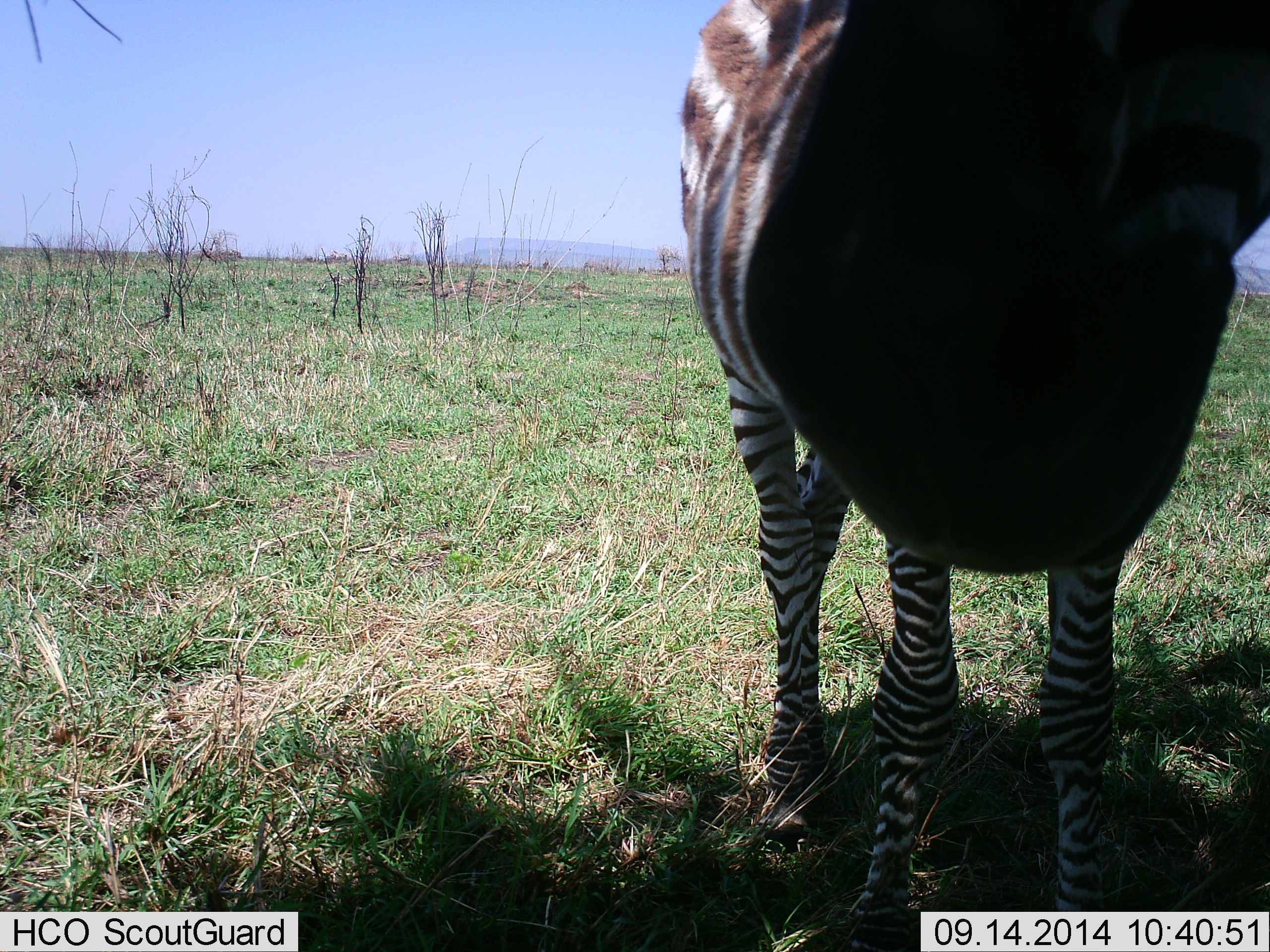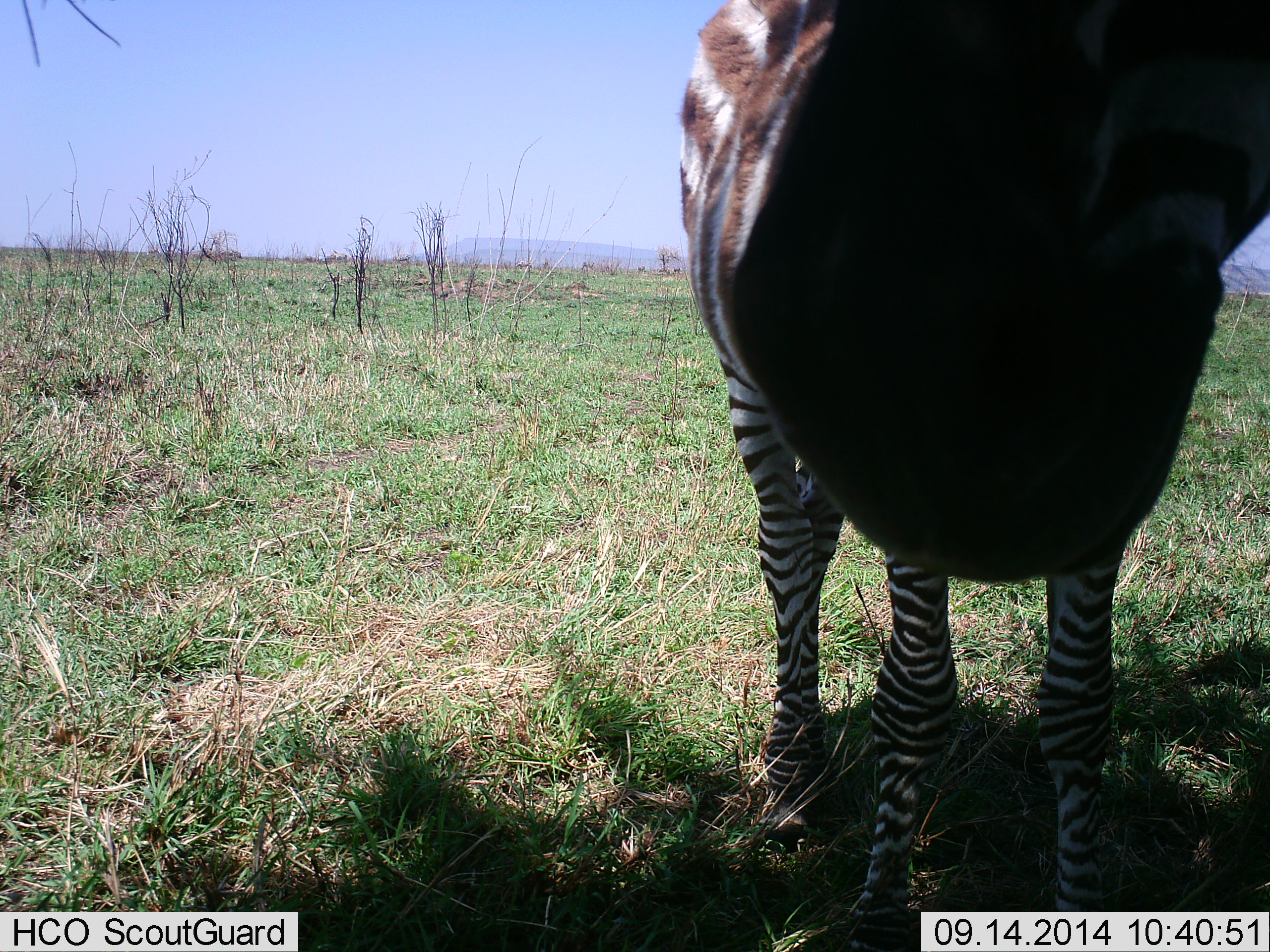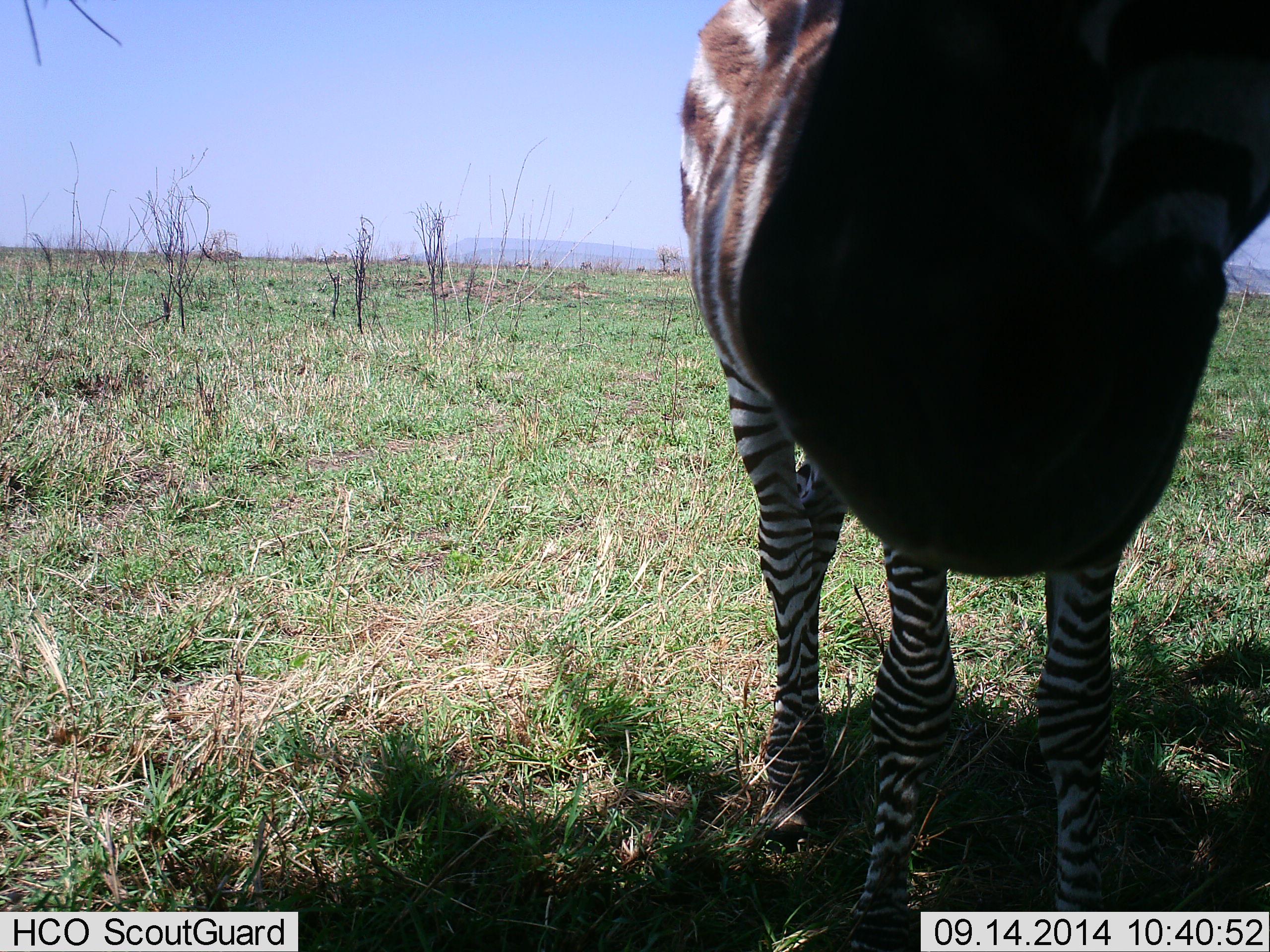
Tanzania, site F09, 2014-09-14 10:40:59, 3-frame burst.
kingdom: Animalia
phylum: Chordata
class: Mammalia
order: Perissodactyla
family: Equidae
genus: Equus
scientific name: Equus quagga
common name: plains zebra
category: zebra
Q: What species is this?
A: Zebra (plains zebra) (Equus quagga).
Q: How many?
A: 1.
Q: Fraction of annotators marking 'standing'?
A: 80%.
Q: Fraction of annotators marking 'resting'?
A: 0%.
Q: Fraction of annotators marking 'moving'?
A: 0%.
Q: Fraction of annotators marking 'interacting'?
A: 30%.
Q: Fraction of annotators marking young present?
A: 0%.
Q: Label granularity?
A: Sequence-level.